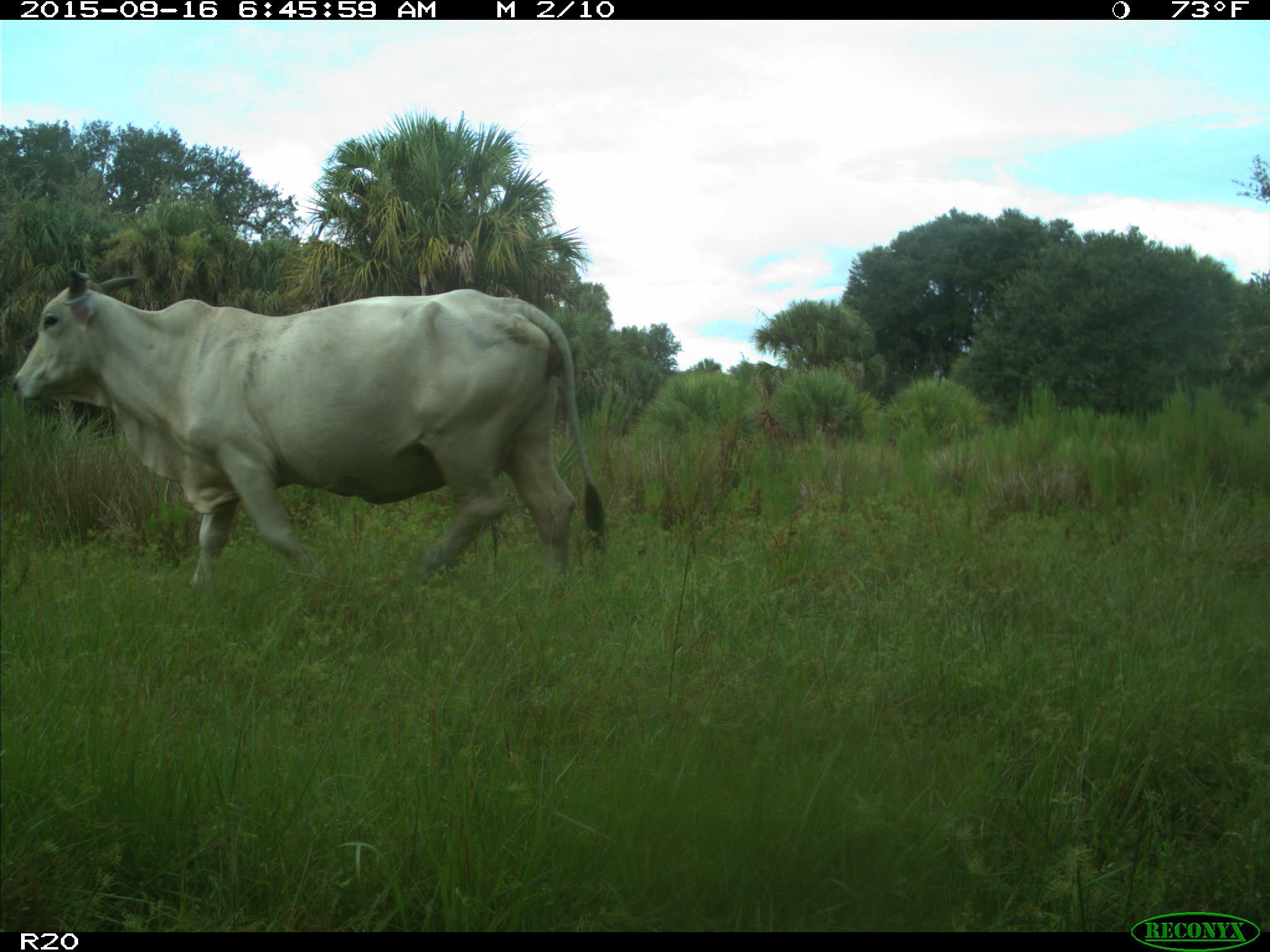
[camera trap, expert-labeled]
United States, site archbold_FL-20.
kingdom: Animalia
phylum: Chordata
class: Mammalia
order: Artiodactyla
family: Bovidae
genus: Bos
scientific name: Bos taurus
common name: domestic cow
Bos taurus (domestic cow).